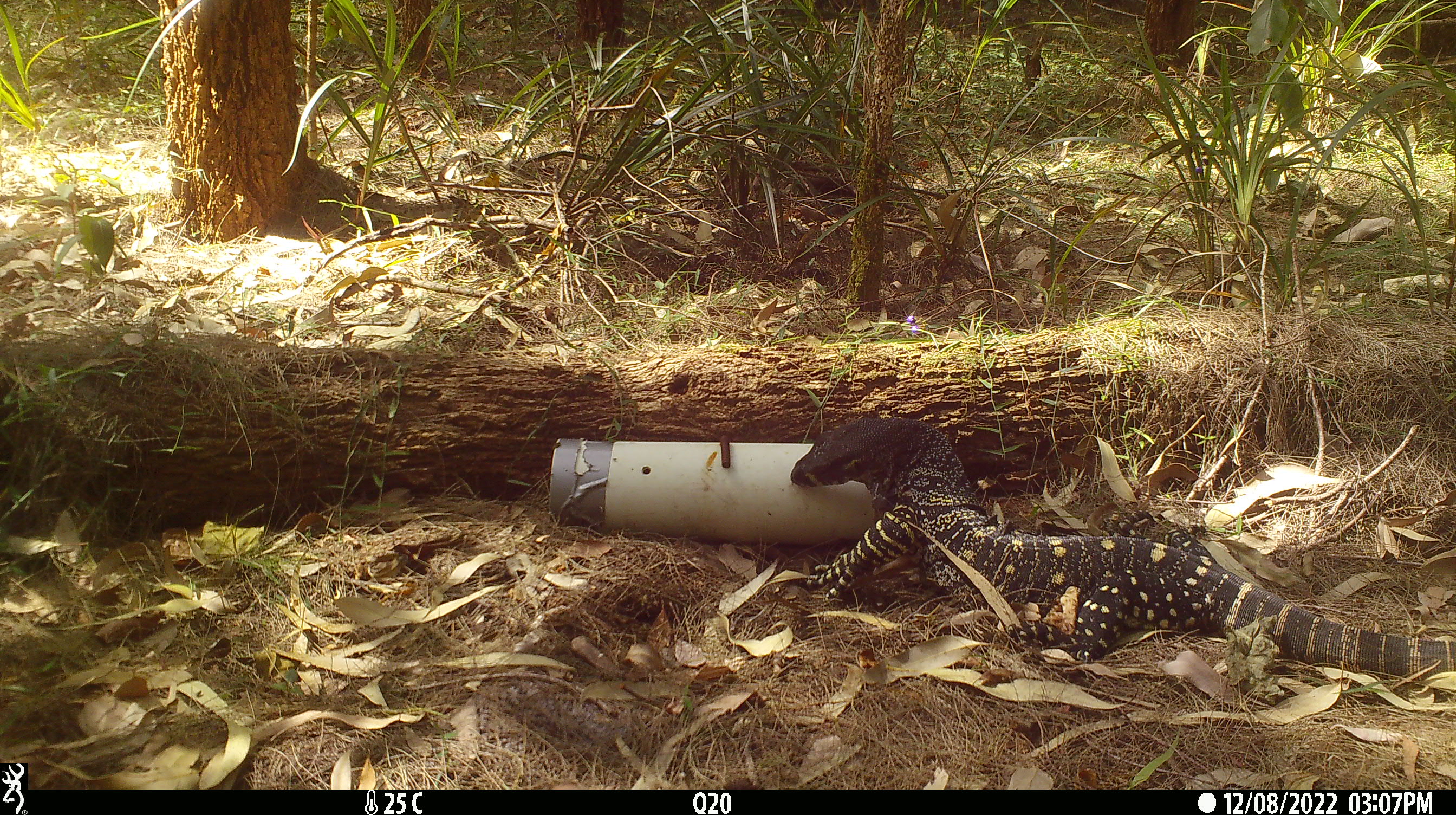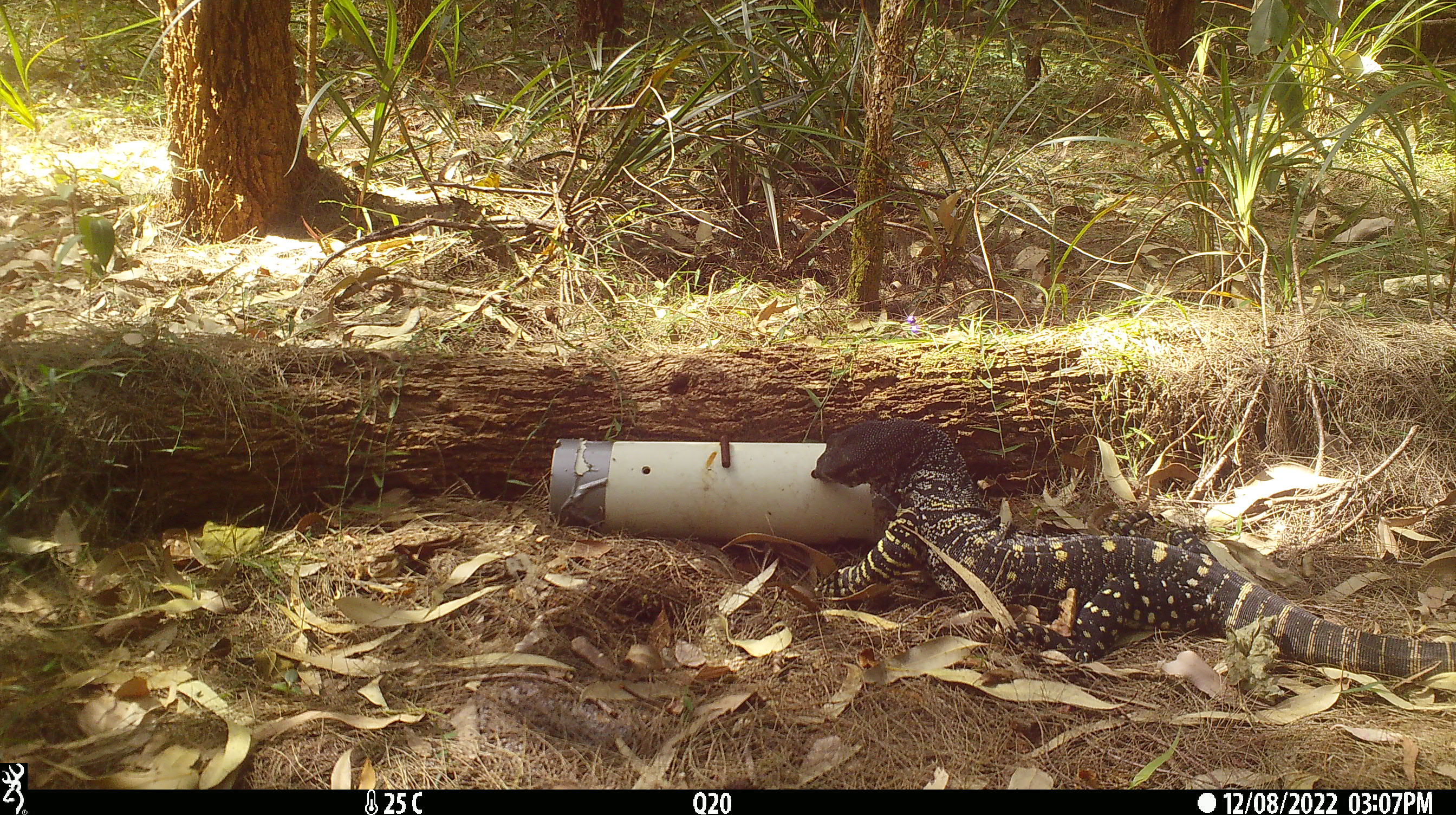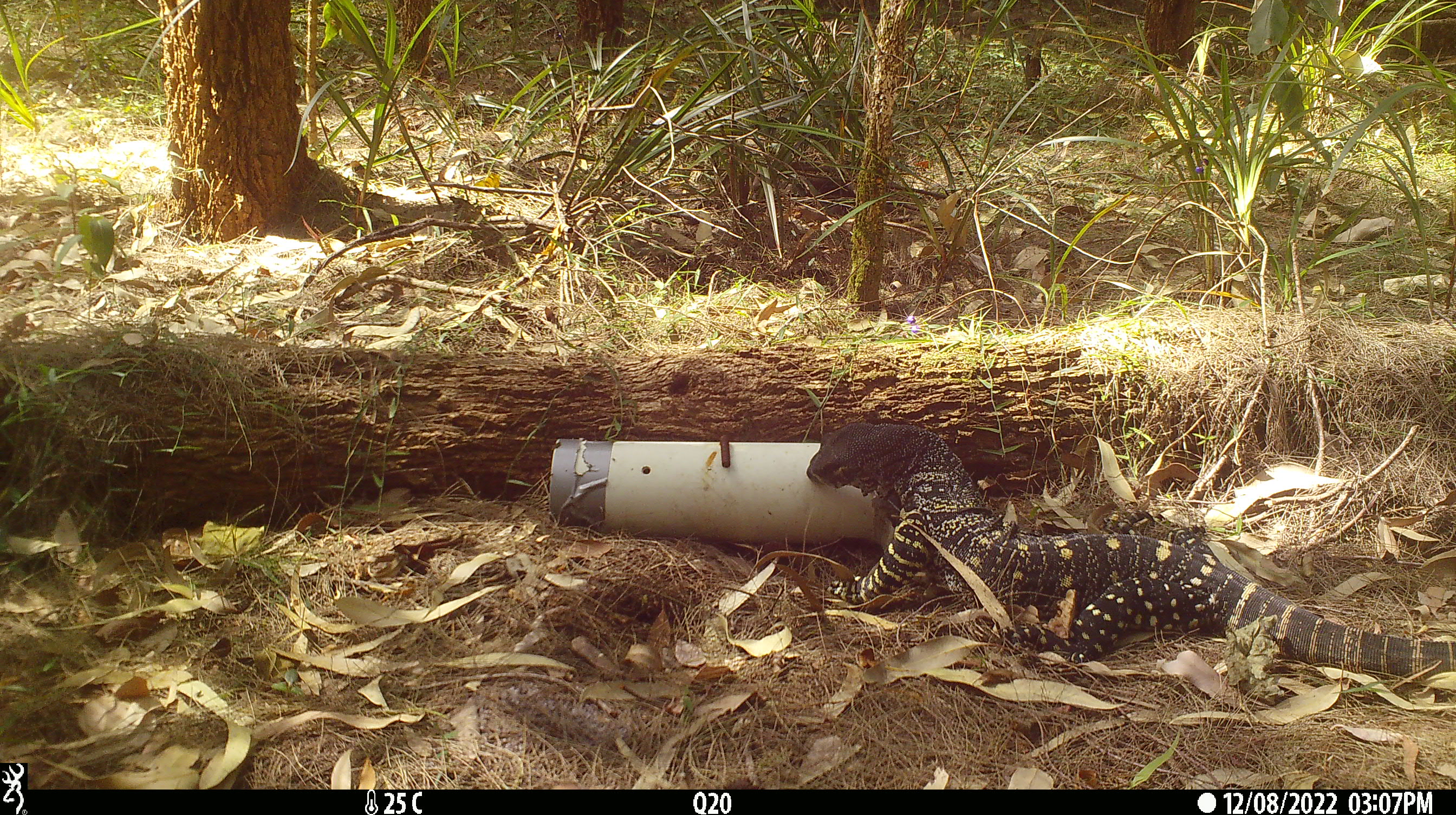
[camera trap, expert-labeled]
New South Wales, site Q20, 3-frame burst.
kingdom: Animalia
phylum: Chordata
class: Reptilia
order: Squamata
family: Varanidae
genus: Varanus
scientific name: Varanus varius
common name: lace monitor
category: goanna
Goanna (lace monitor) (Varanus varius).